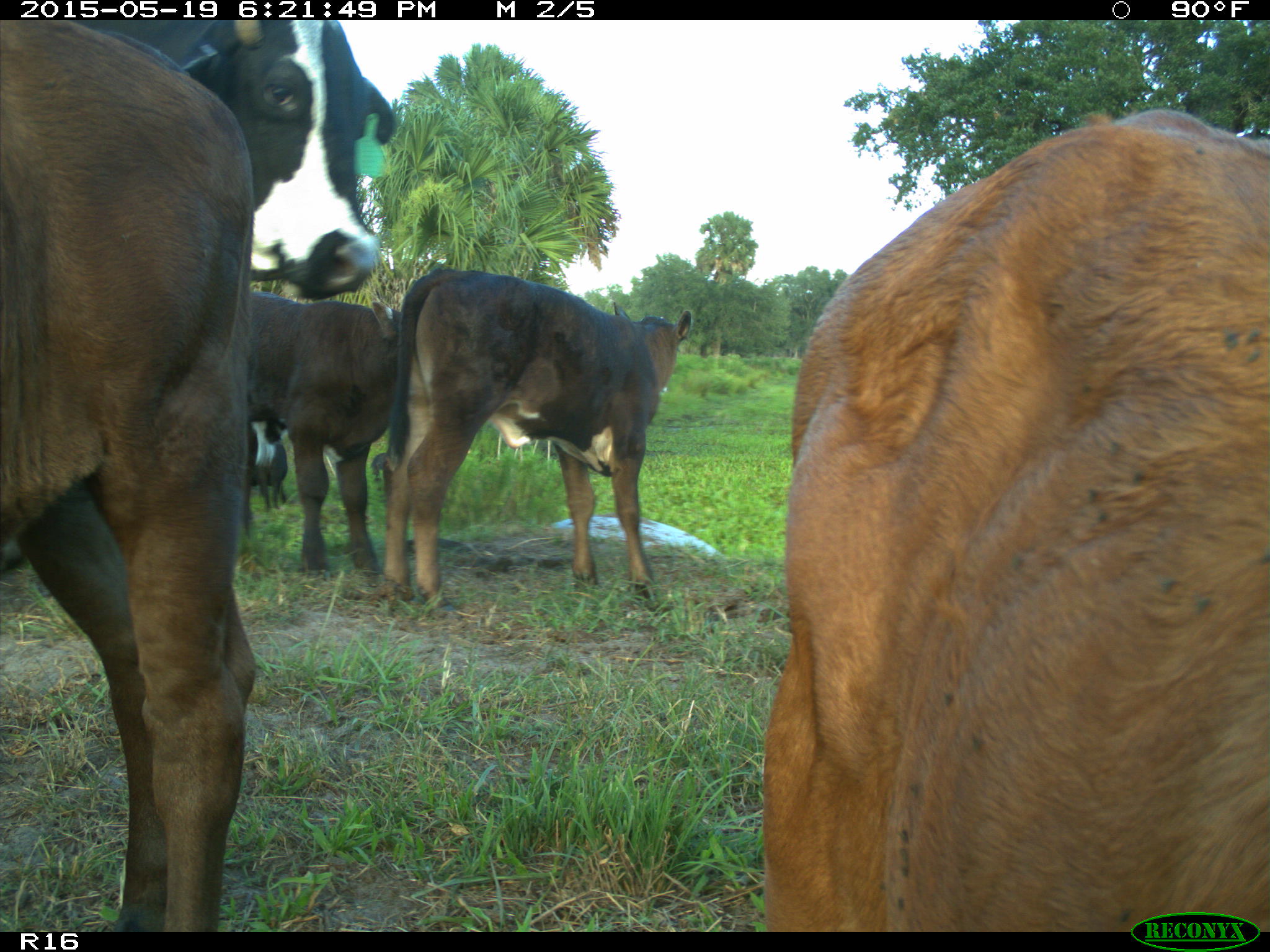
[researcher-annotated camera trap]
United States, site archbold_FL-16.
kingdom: Animalia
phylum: Chordata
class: Mammalia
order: Artiodactyla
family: Bovidae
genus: Bos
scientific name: Bos taurus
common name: domestic cow